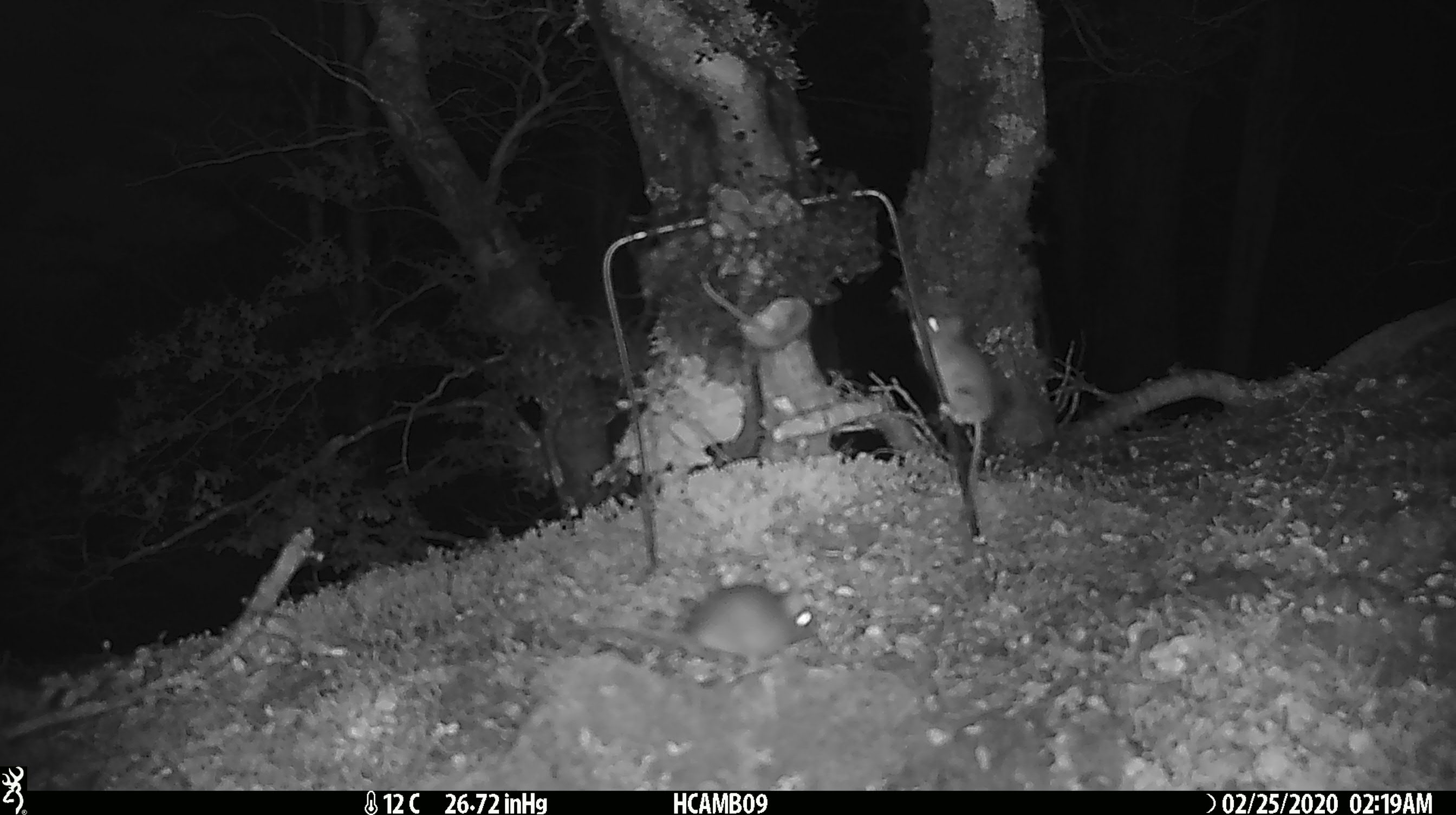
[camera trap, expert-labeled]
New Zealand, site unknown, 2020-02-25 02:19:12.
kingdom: Animalia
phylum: Chordata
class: Mammalia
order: Rodentia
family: Muridae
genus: Mus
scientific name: Mus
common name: mouse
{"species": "mouse (Mus)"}